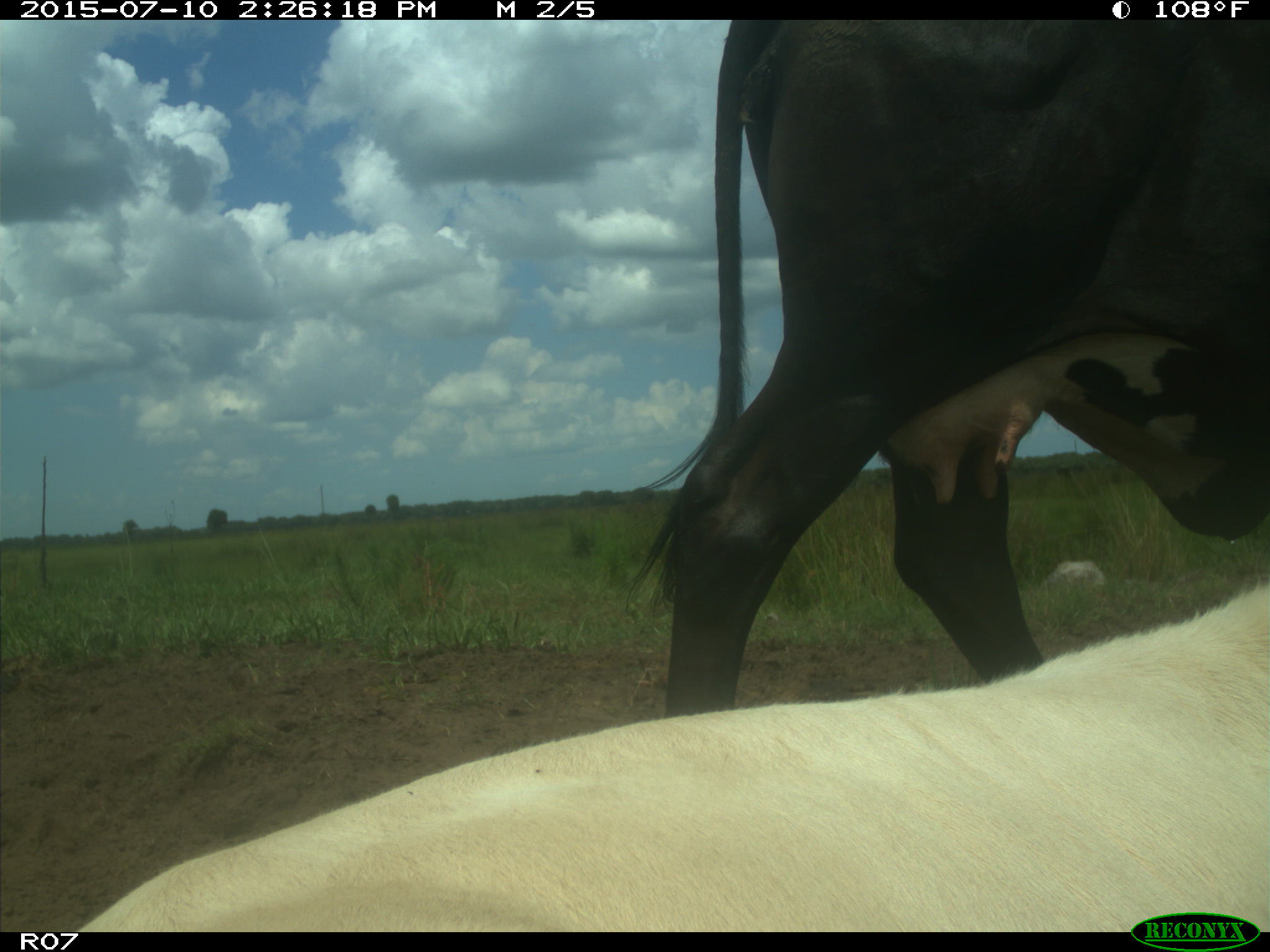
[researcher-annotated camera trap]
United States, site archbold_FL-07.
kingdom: Animalia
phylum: Chordata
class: Mammalia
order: Artiodactyla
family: Bovidae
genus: Bos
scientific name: Bos taurus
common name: domestic cow